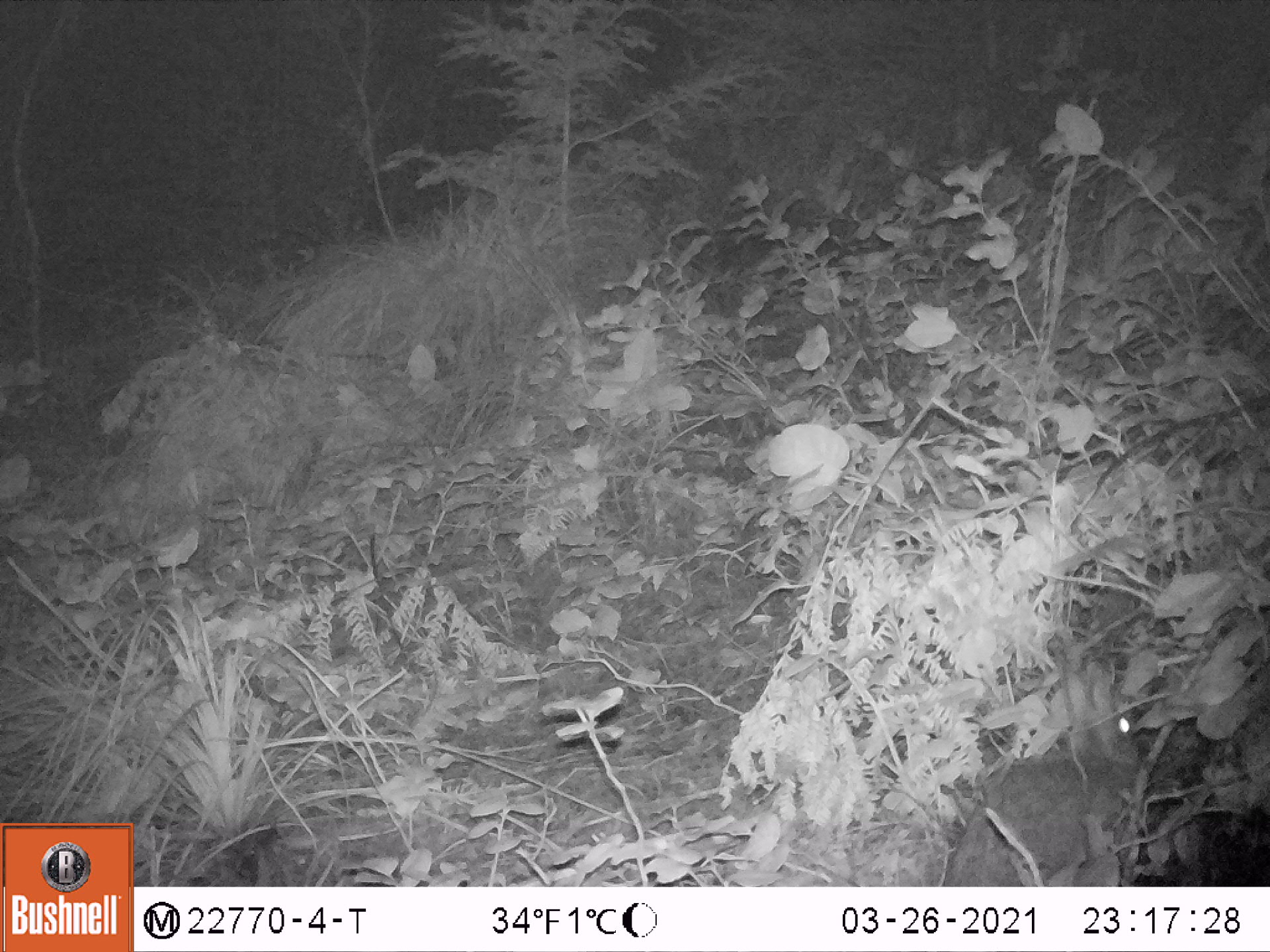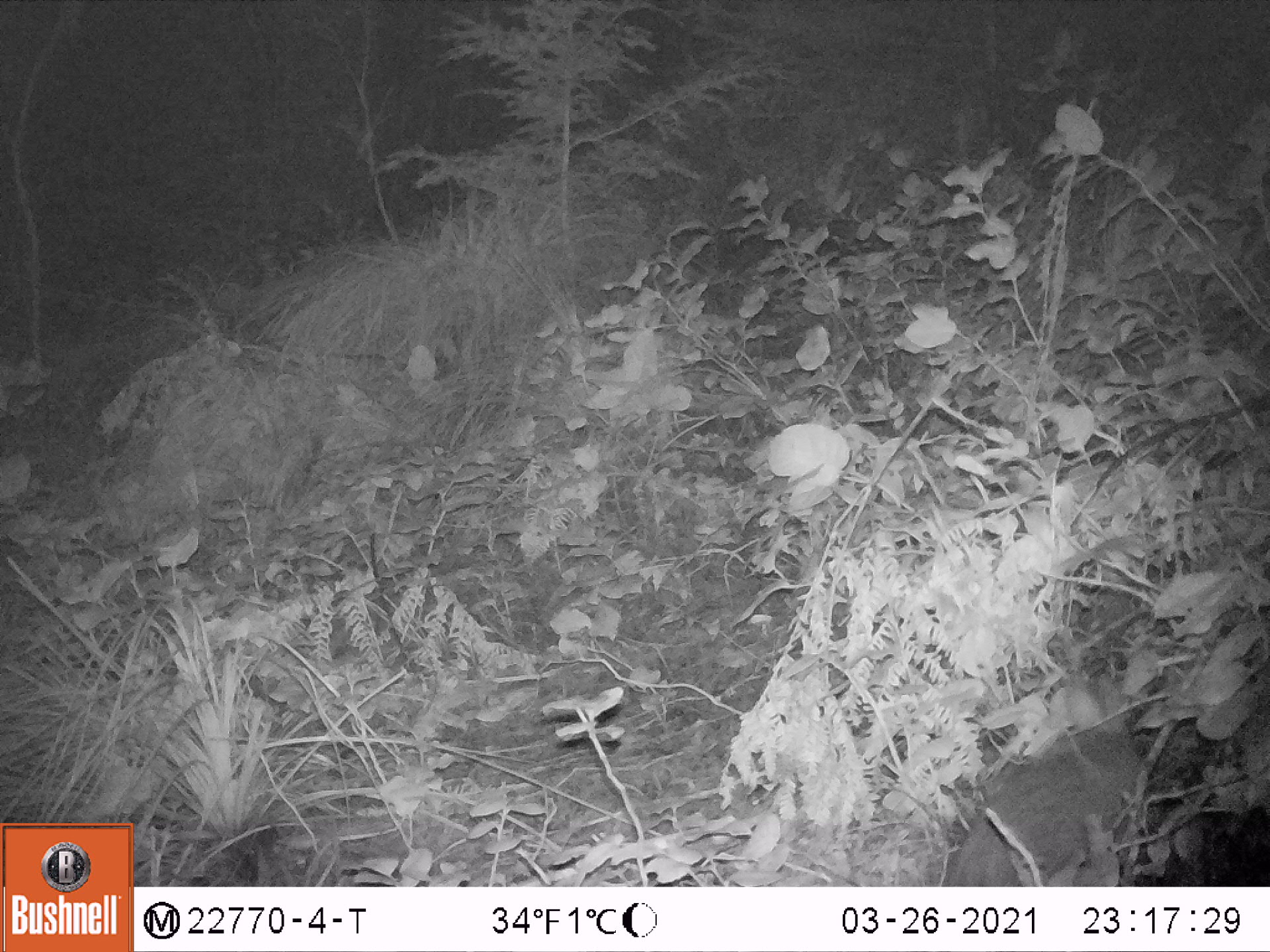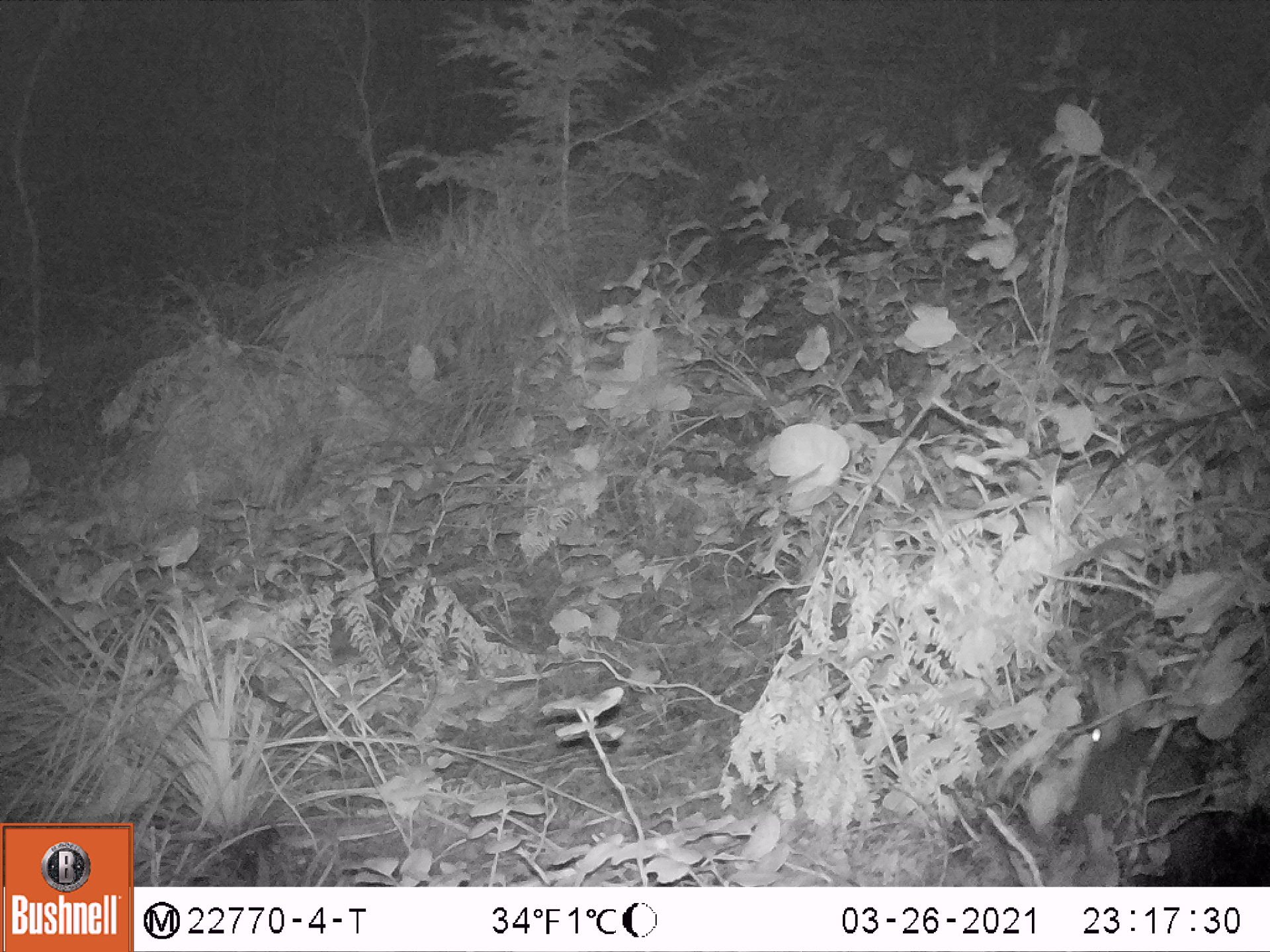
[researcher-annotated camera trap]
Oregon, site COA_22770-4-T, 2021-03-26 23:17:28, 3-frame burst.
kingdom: Animalia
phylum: Chordata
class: Mammalia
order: Lagomorpha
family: Leporidae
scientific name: Leporidae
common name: hares and rabbits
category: leporidae family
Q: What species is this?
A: Leporidae family (hares and rabbits) (Leporidae).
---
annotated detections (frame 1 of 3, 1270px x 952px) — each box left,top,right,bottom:
leporidae family: 941,661,1157,883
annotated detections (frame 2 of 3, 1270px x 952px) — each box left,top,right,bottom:
leporidae family: 948,669,1169,881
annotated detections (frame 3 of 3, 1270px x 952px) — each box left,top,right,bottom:
leporidae family: 1062,654,1226,879